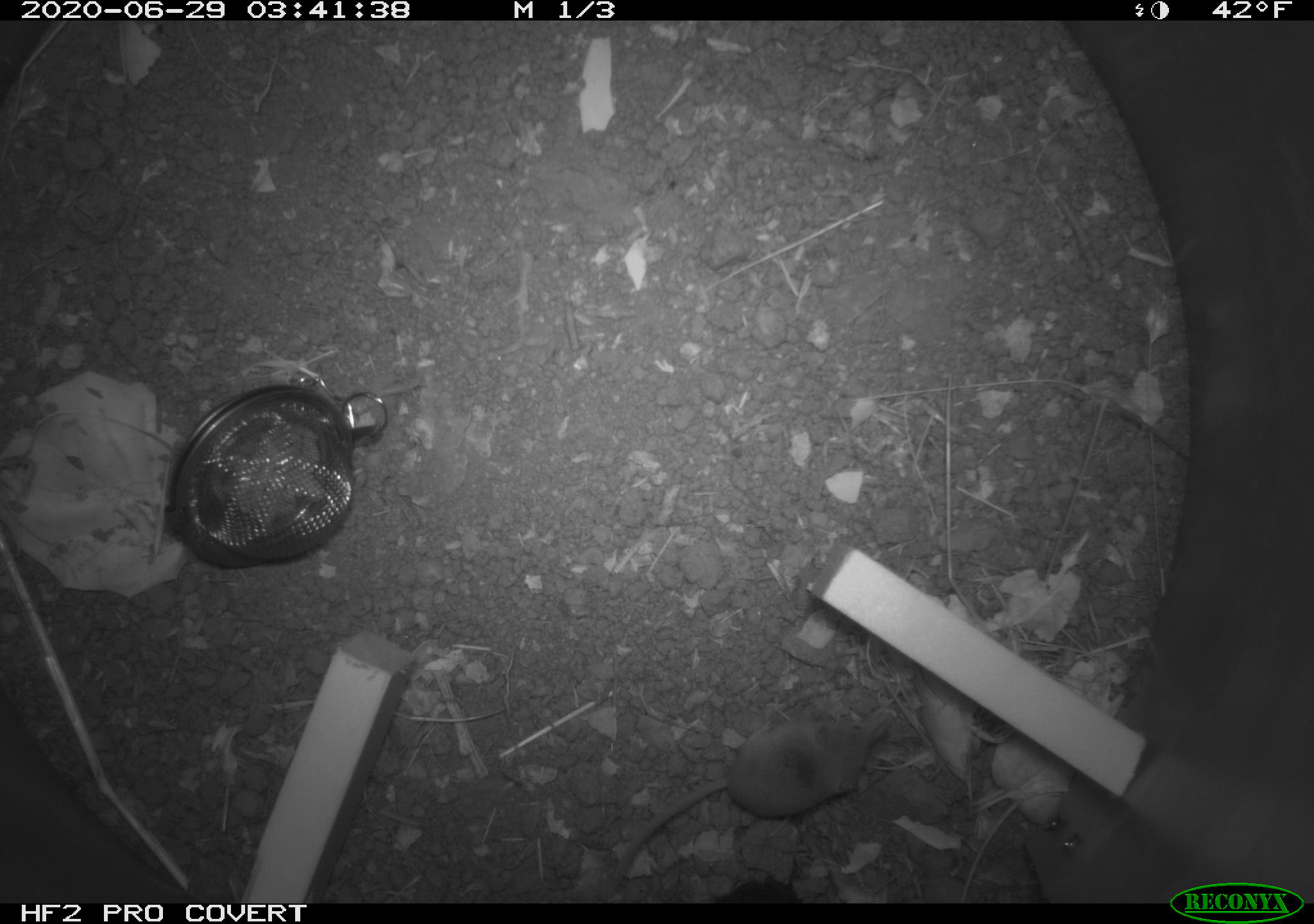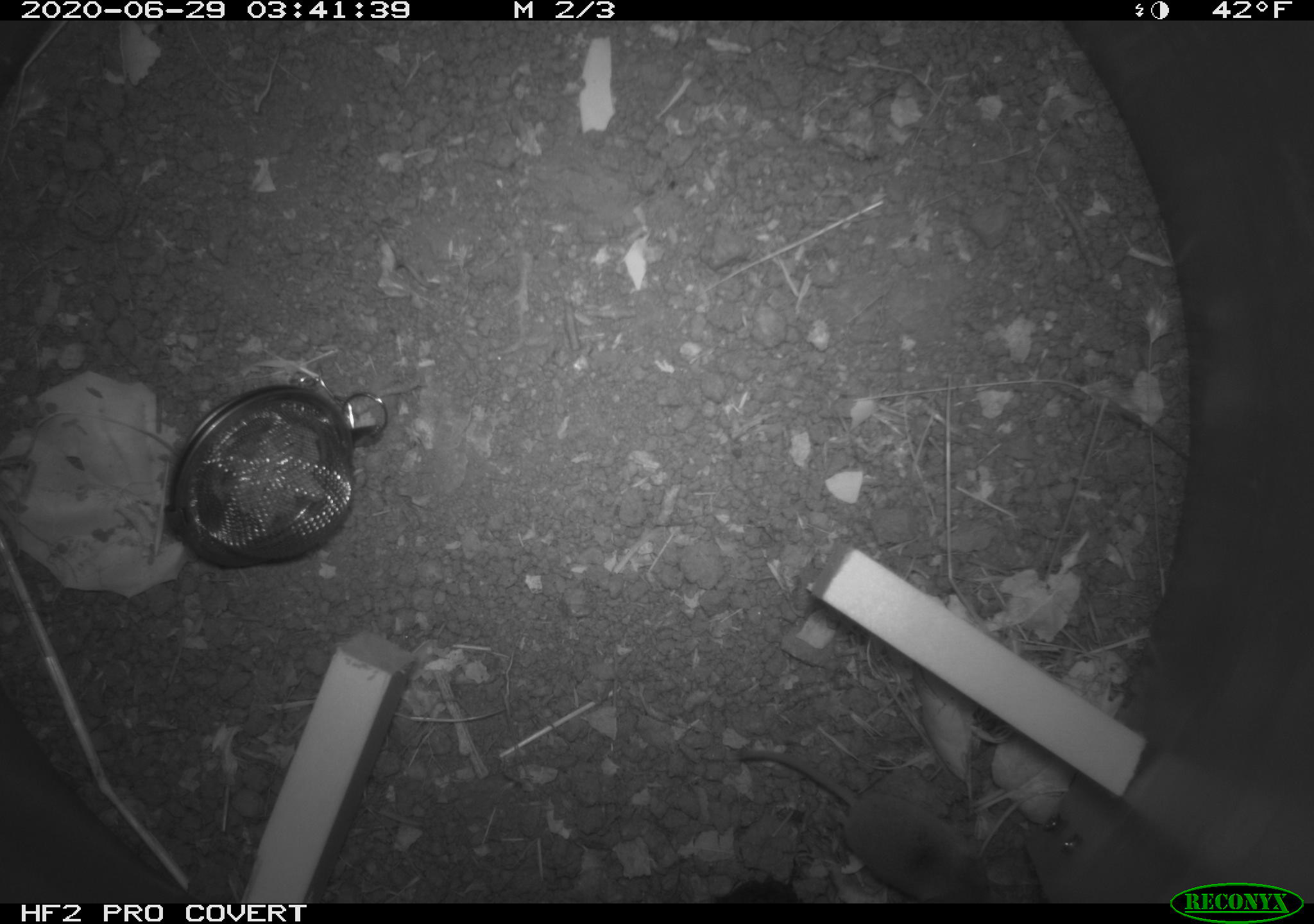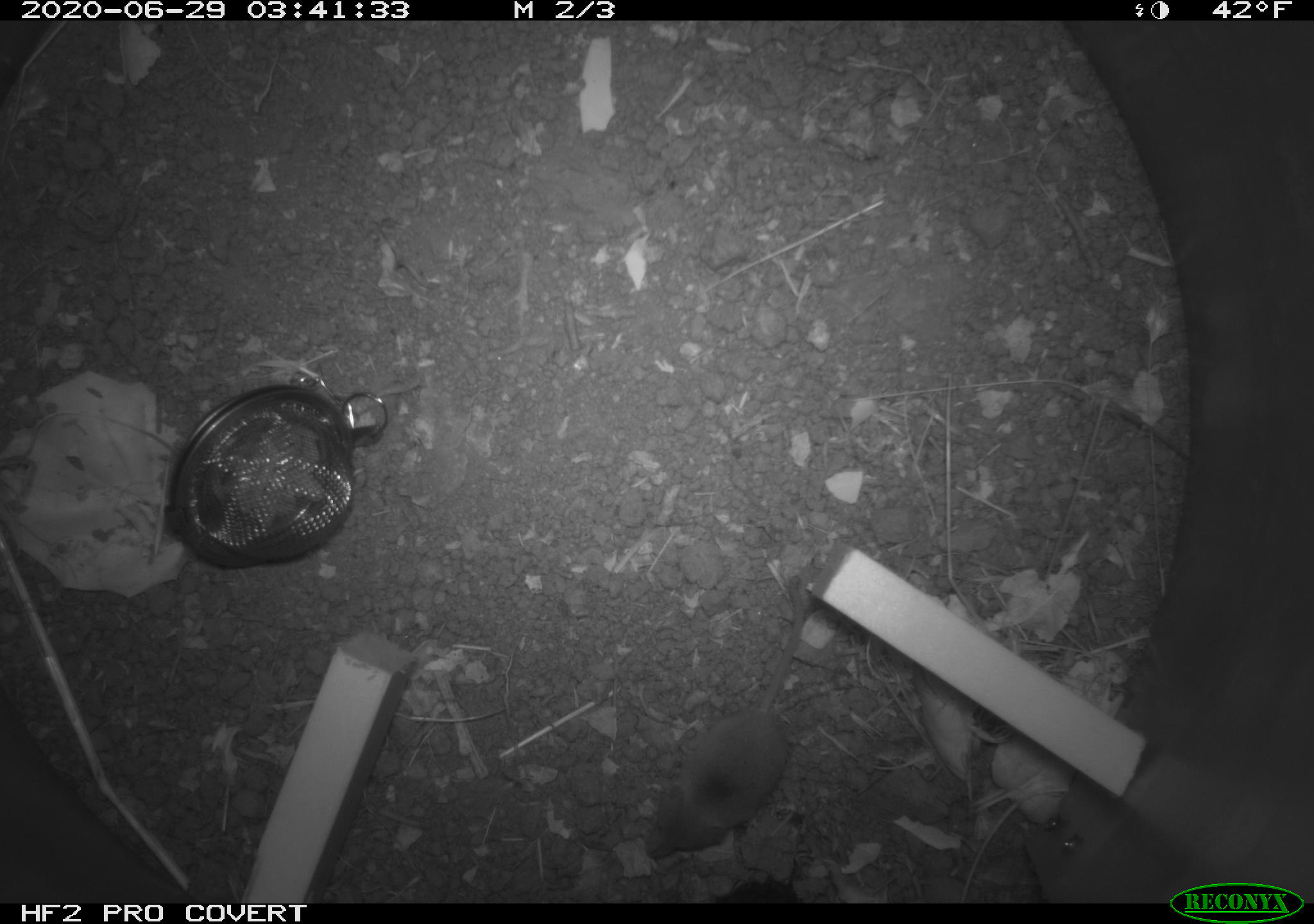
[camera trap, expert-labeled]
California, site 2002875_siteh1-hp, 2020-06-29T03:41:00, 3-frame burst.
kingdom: Animalia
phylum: Chordata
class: Mammalia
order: Eulipotyphla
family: Soricidae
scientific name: Soricidae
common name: shrews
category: soricidae family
Soricidae family (shrews) (Soricidae).